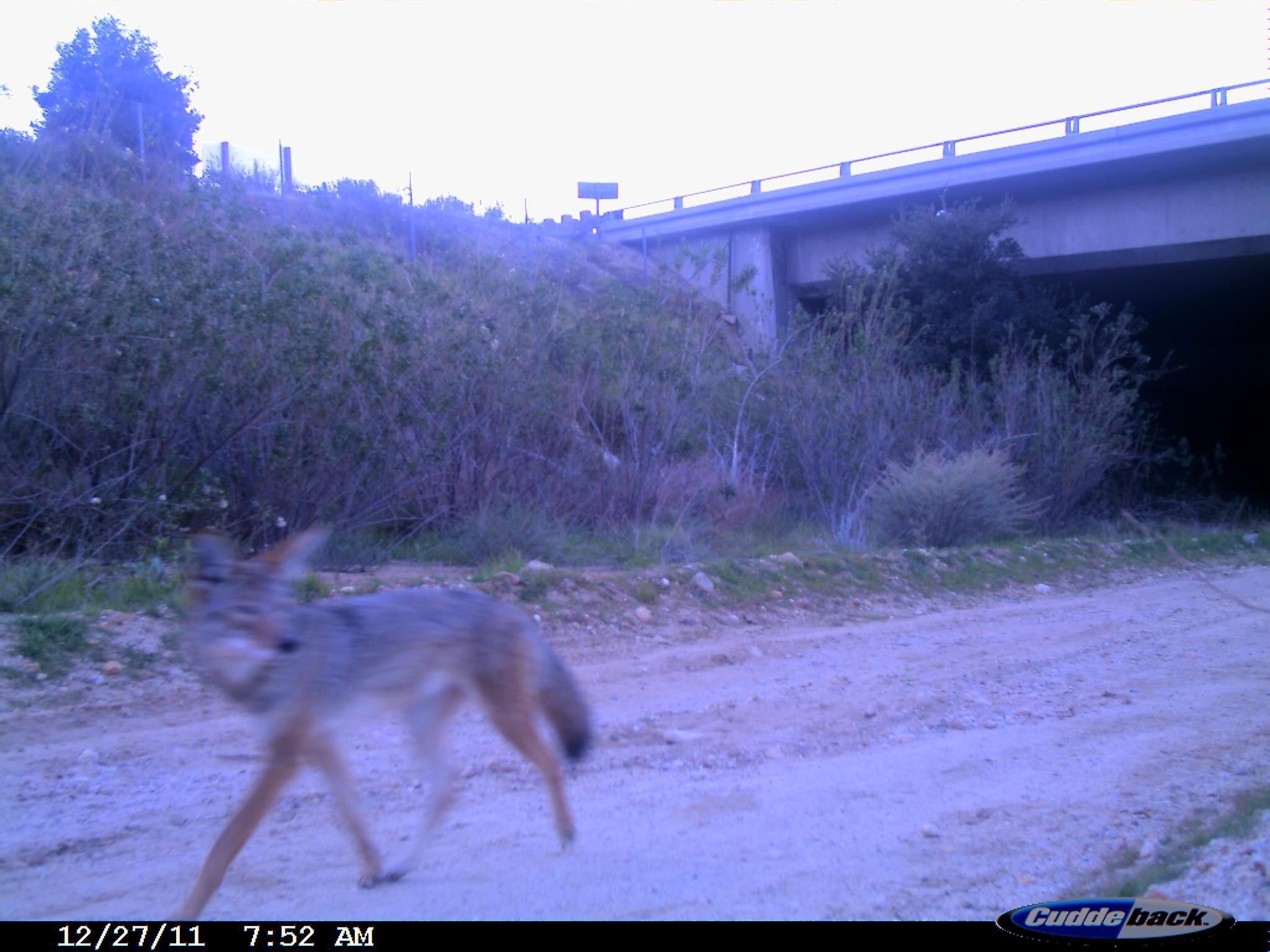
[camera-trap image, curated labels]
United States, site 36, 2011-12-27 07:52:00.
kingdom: Animalia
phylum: Chordata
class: Mammalia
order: Carnivora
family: Canidae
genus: Canis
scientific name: Canis latrans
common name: coyote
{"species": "coyote (Canis latrans)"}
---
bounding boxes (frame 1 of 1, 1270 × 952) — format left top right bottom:
coyote: 156 522 593 920